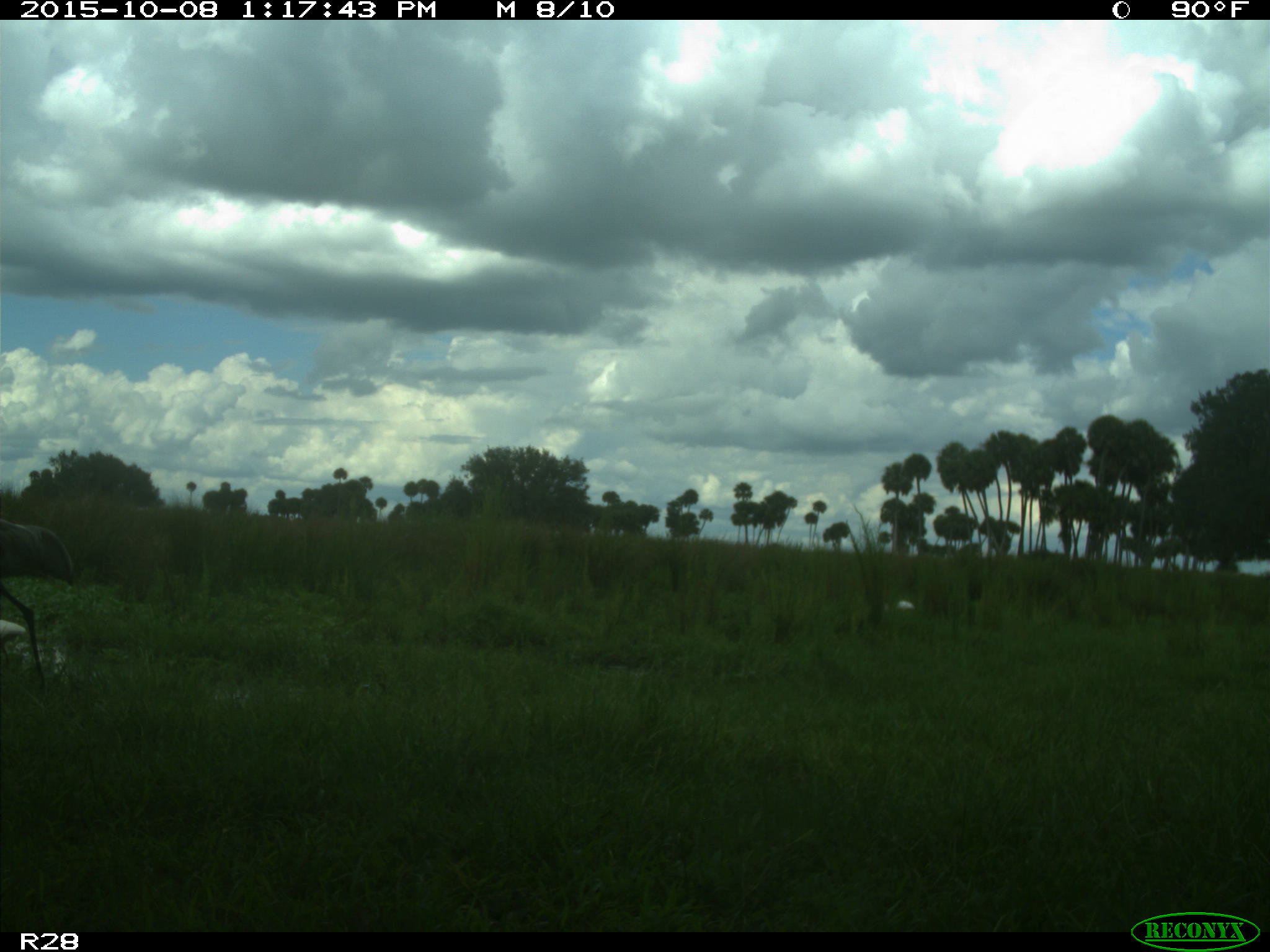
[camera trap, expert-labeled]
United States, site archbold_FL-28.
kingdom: Animalia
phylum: Chordata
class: Aves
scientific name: Aves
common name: birds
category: unidentified bird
Unidentified bird (birds) (Aves).